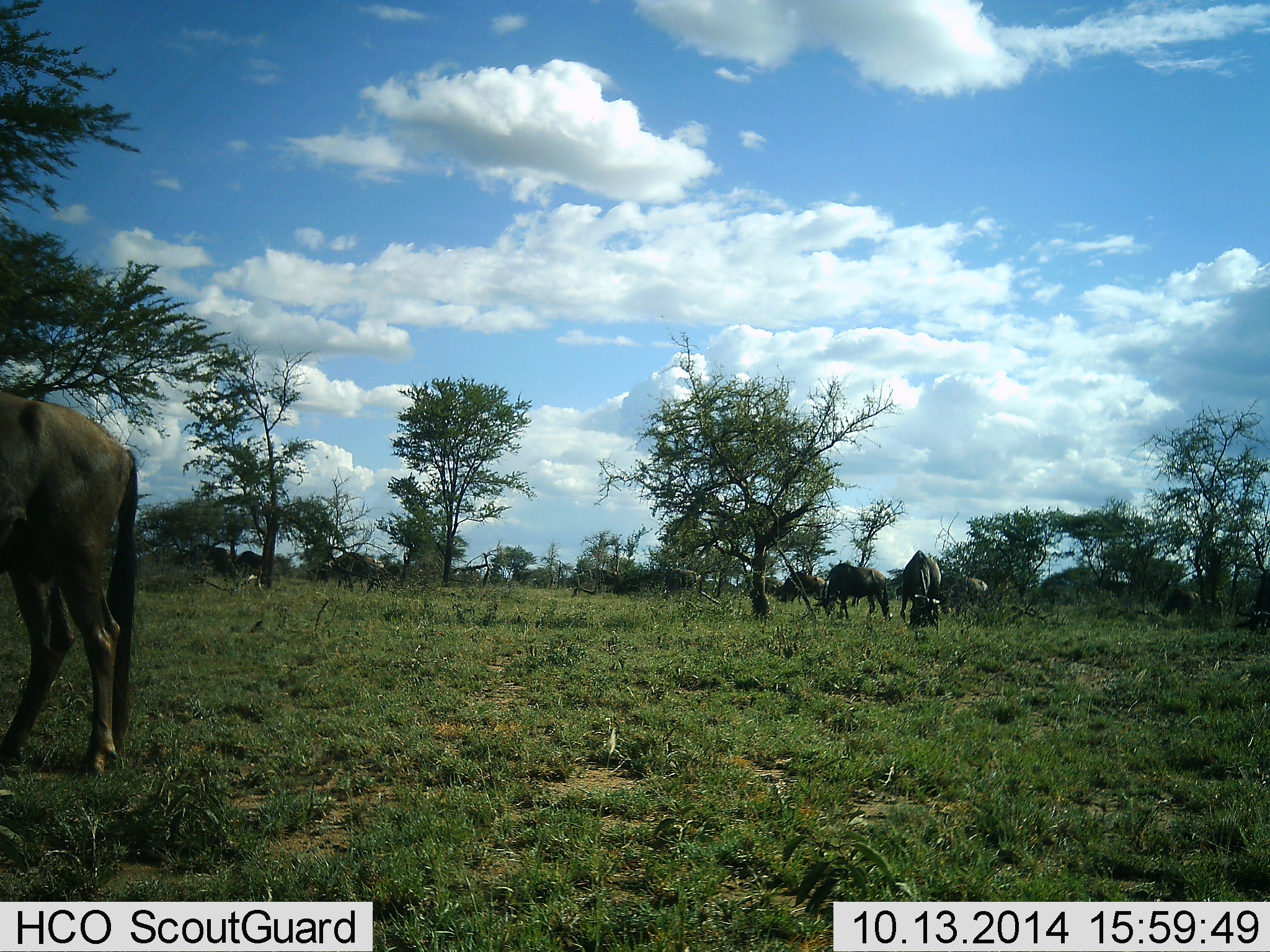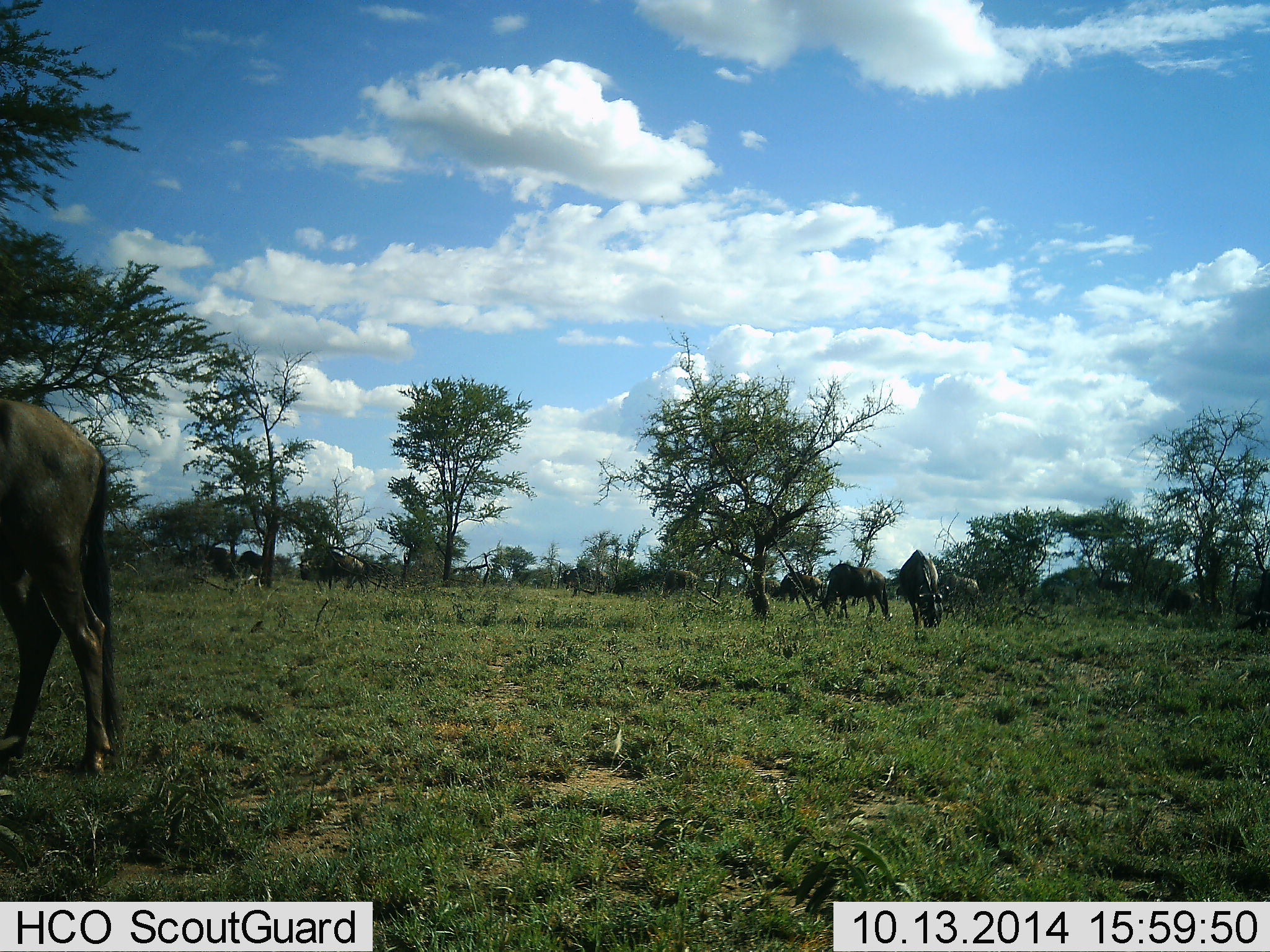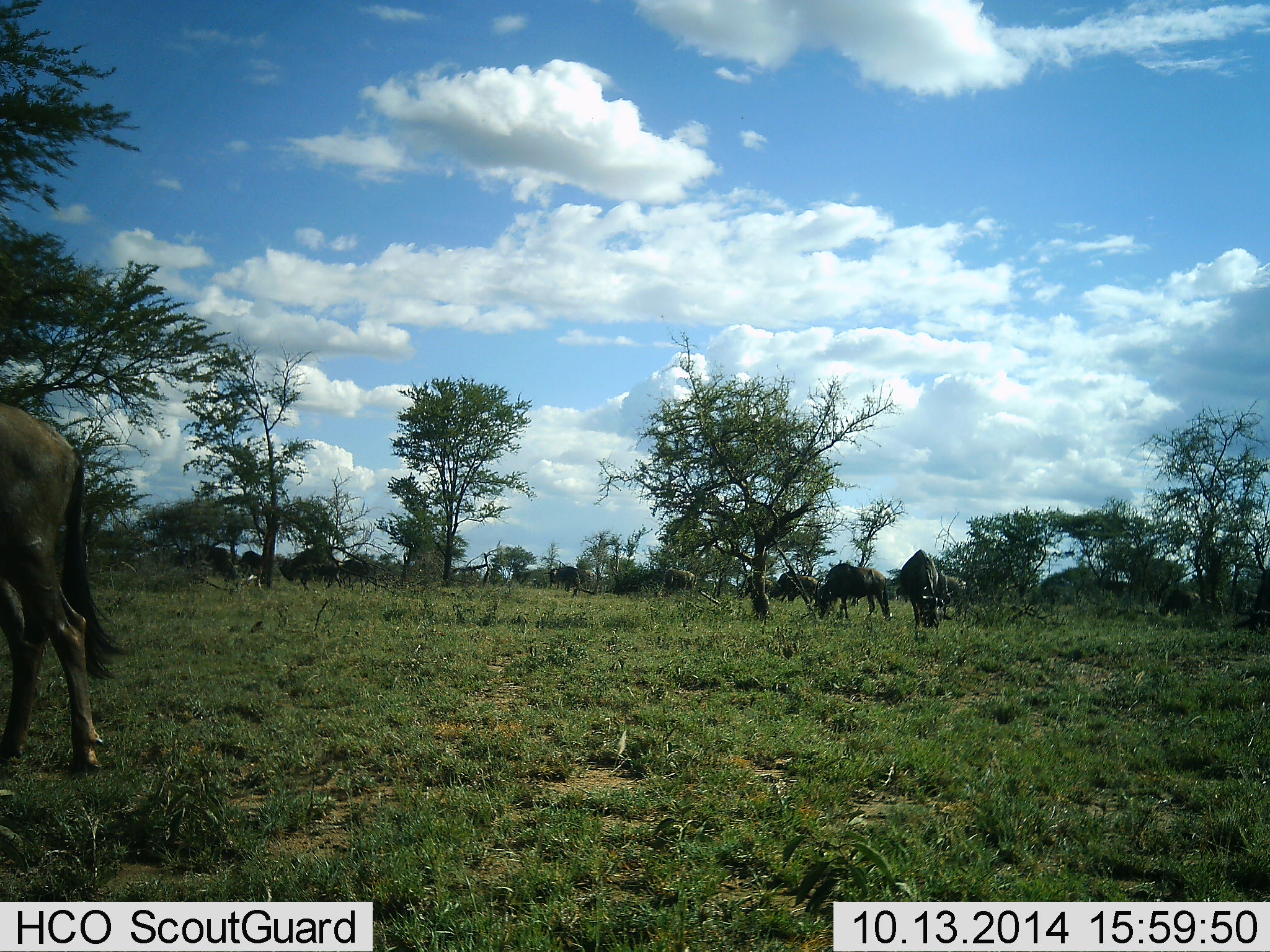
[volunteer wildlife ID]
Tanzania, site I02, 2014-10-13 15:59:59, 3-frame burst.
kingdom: Animalia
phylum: Chordata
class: Mammalia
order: Artiodactyla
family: Bovidae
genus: Connochaetes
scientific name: Connochaetes taurinus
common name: blue wildebeest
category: wildebeest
Wildebeest (blue wildebeest) (Connochaetes taurinus), count 10. Behavior (volunteer vote fractions): standing 10%, resting 0%, moving 30%, interacting 0%. Young present (vote fraction): 0%. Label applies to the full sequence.